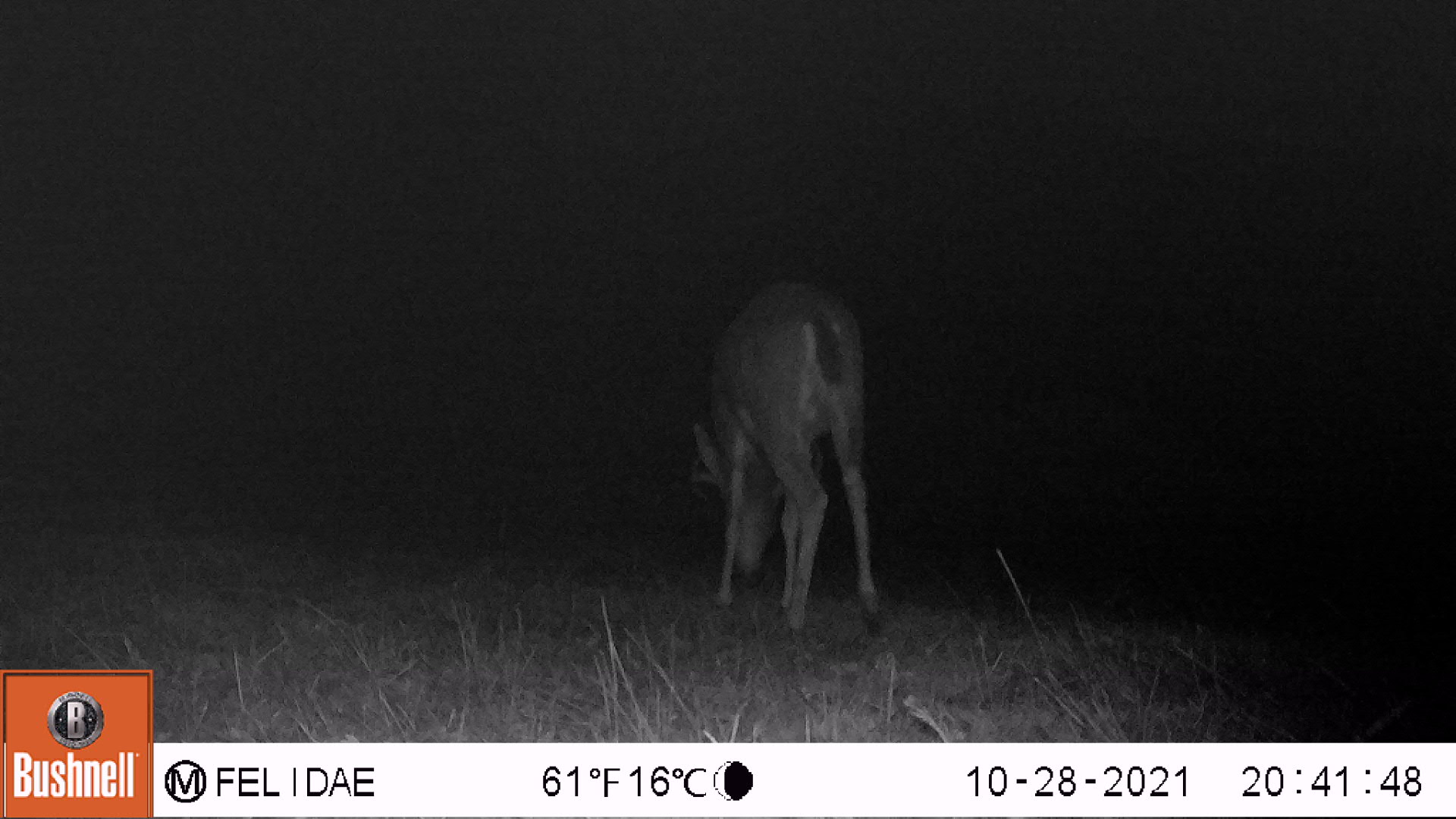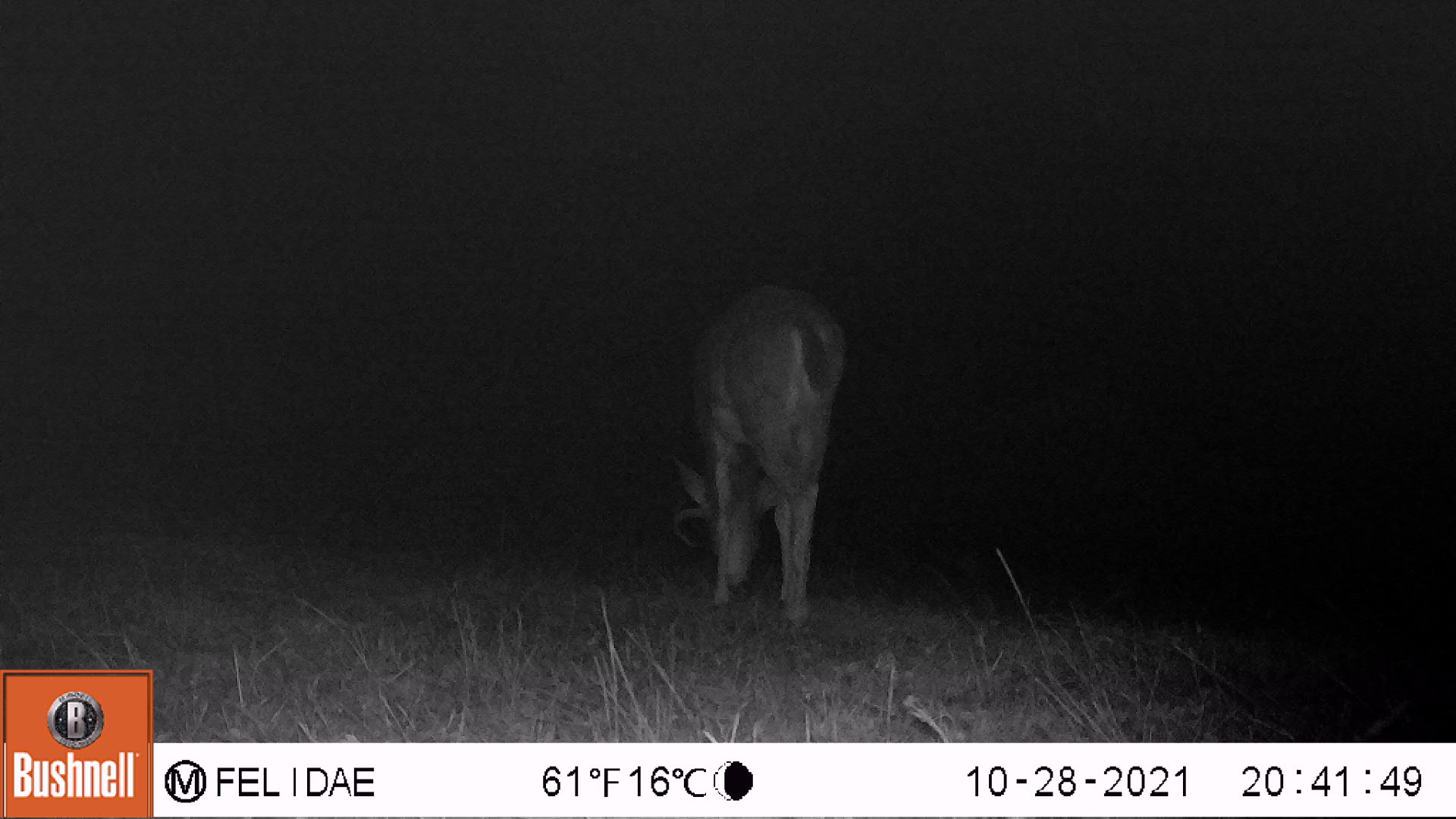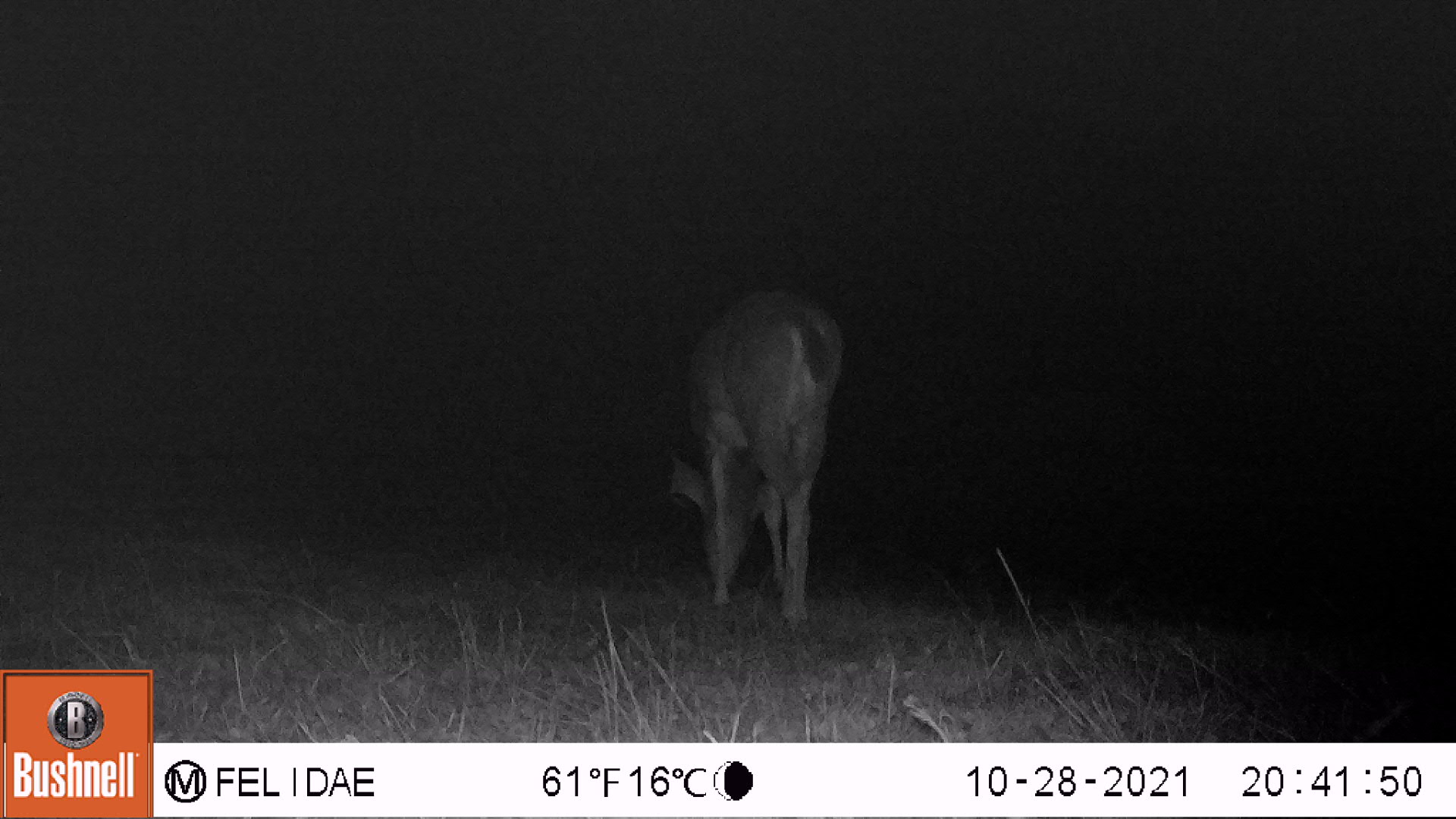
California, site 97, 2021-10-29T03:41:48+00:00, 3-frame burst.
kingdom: Animalia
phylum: Chordata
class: Mammalia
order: Artiodactyla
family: Cervidae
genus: Odocoileus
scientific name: Odocoileus hemionus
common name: mule deer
Mule deer (Odocoileus hemionus).